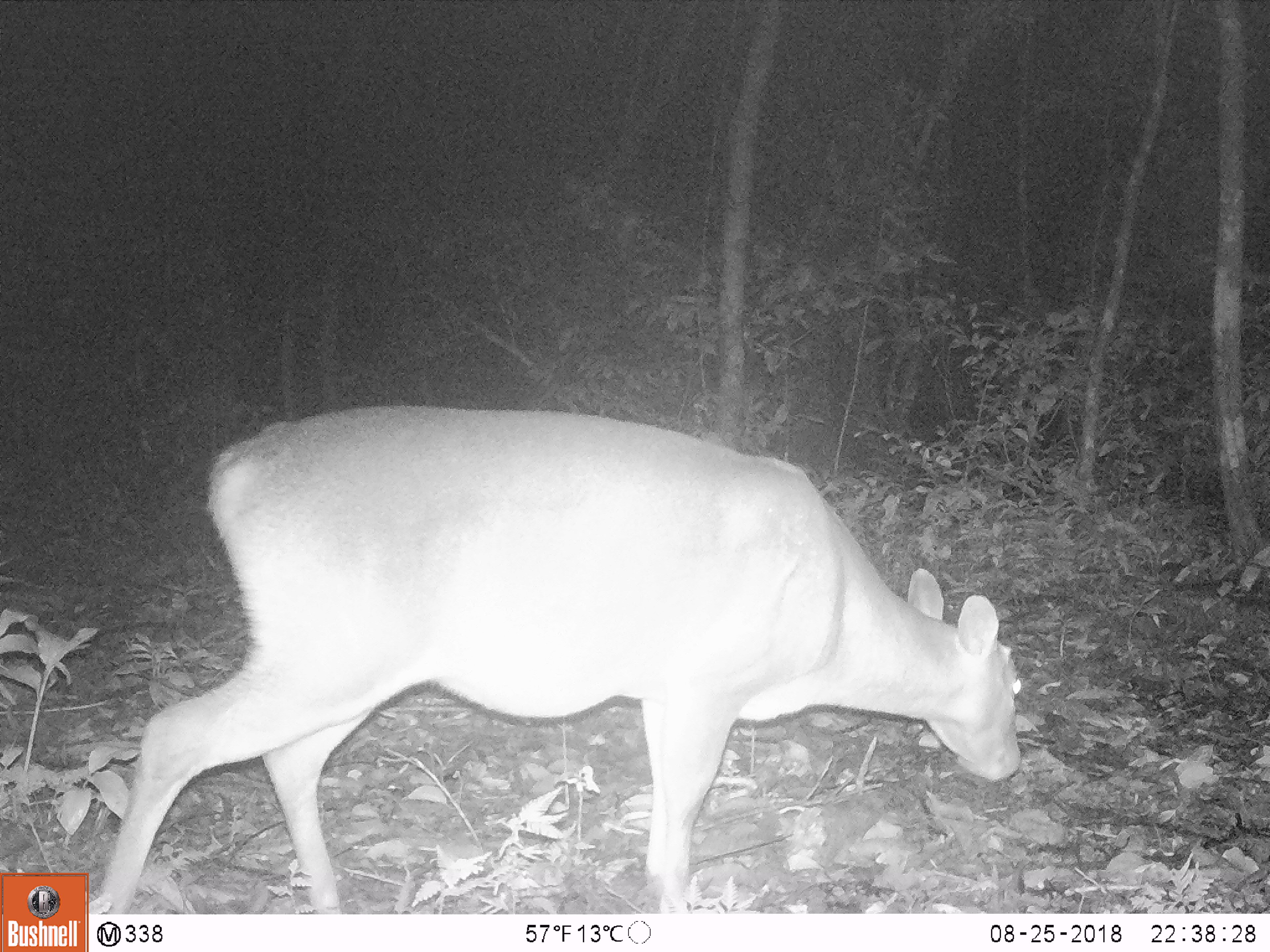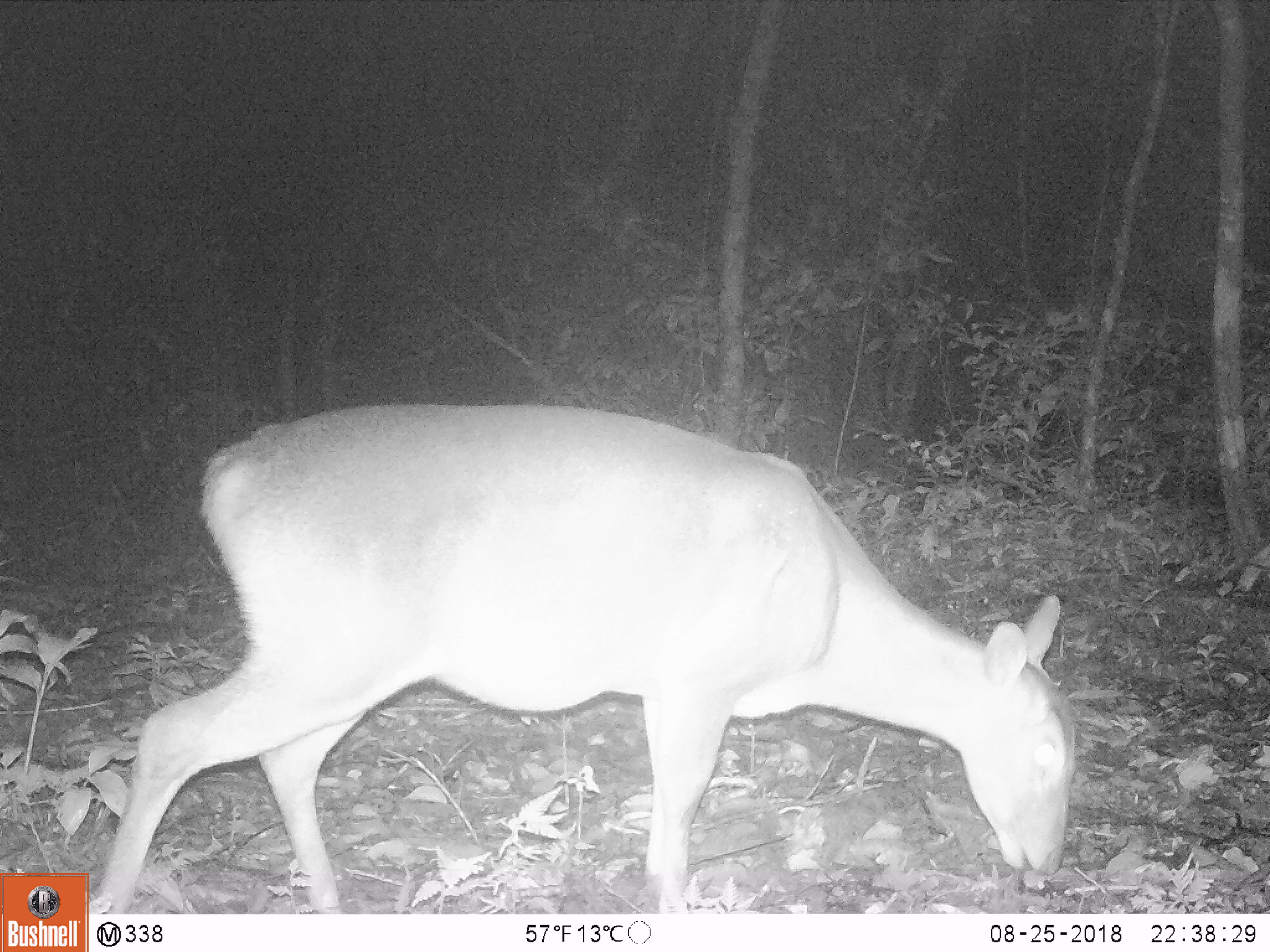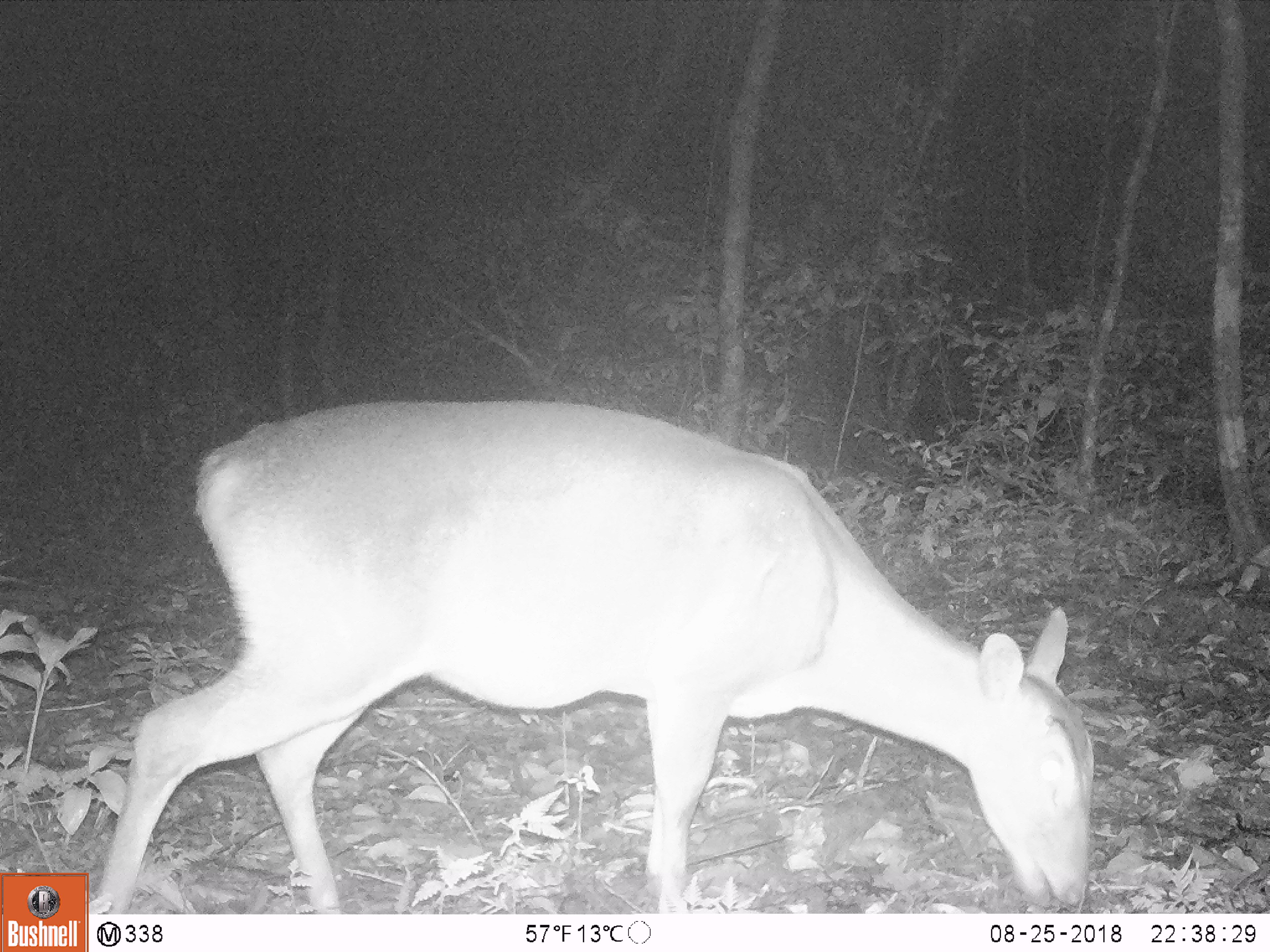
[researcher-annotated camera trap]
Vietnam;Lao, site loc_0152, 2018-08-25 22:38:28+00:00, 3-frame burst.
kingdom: Animalia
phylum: Chordata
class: Mammalia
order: Artiodactyla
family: Cervidae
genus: Muntiacus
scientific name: Muntiacus vuquangensis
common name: large-antlered muntjac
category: large antlered muntjac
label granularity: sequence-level